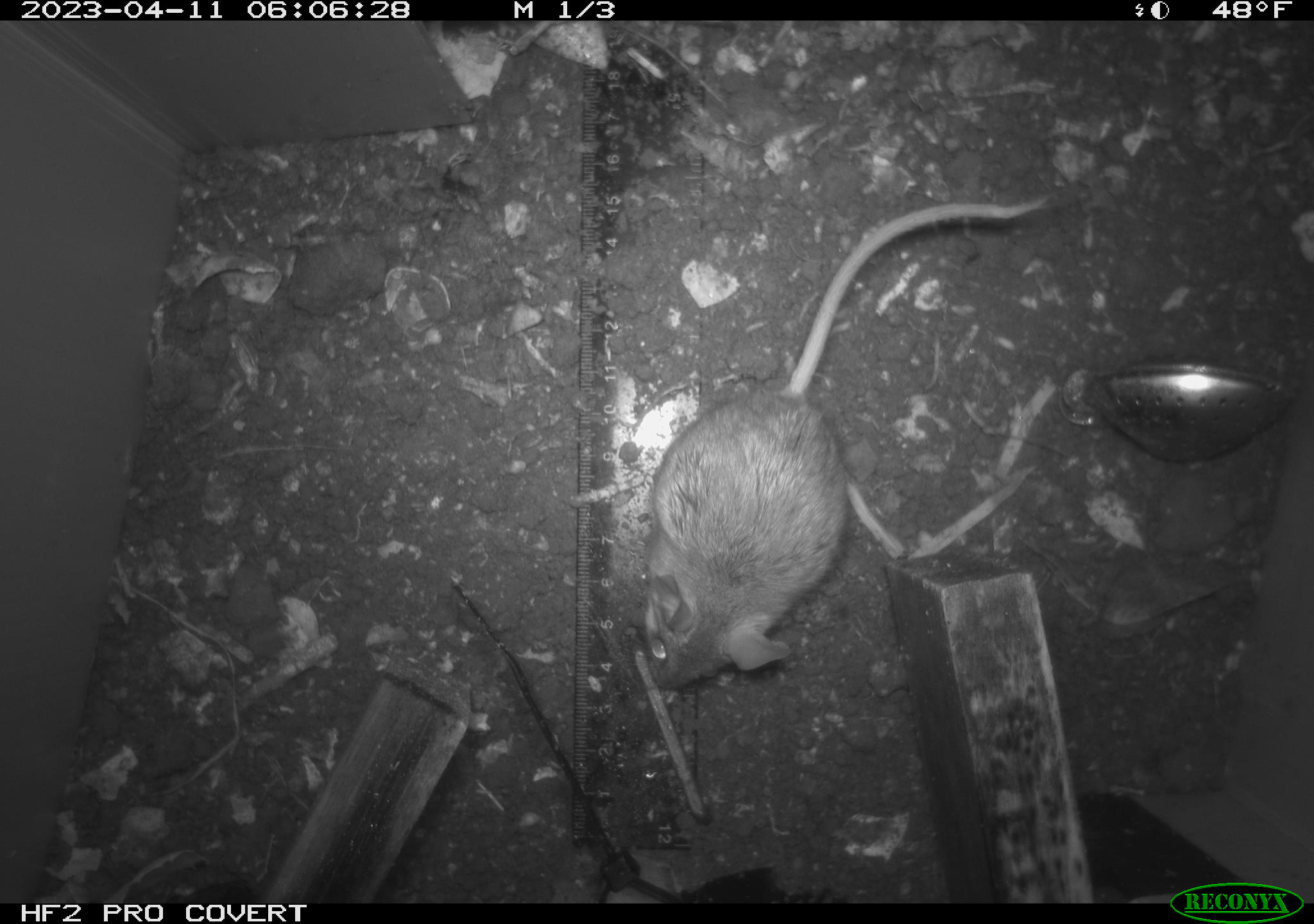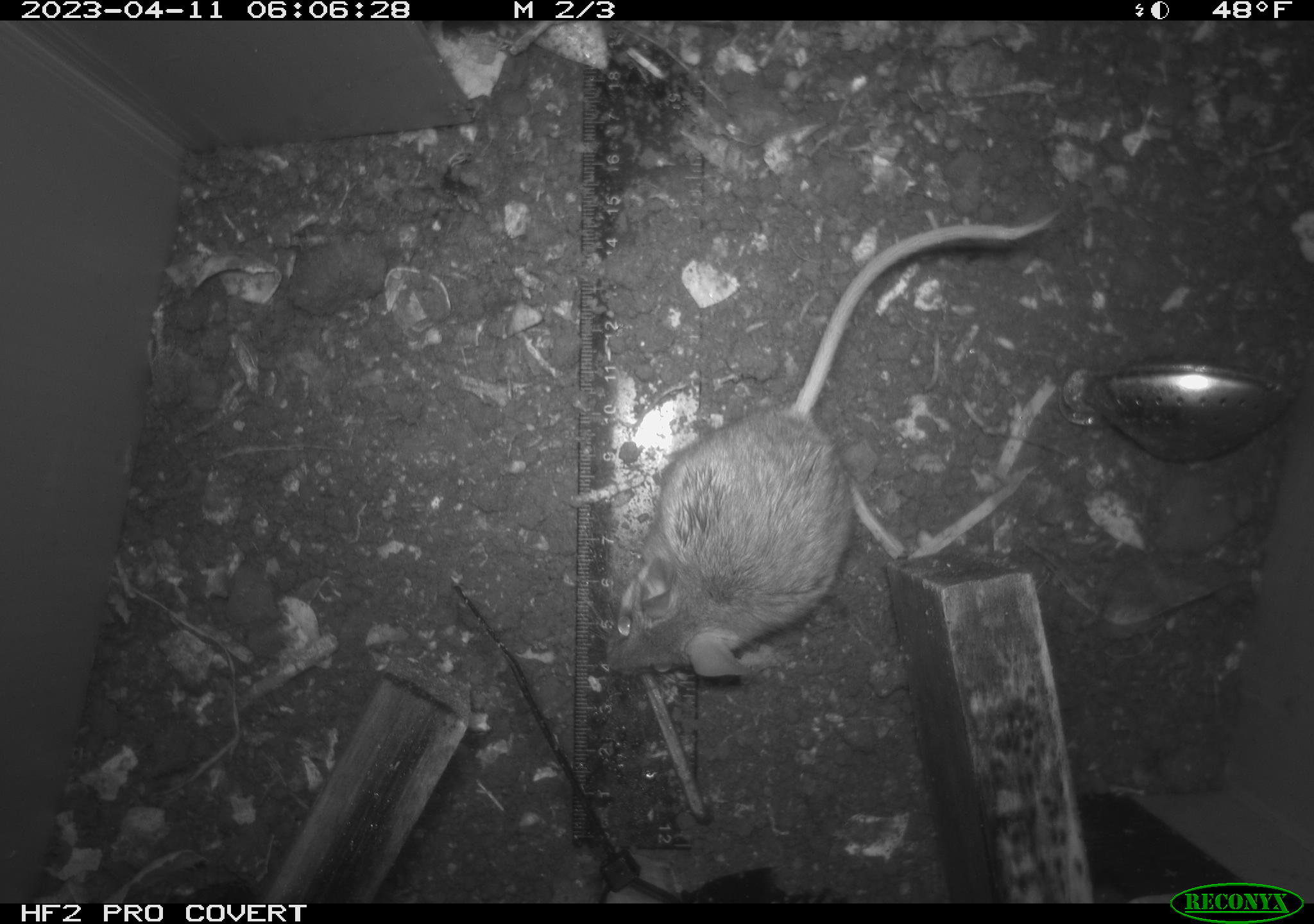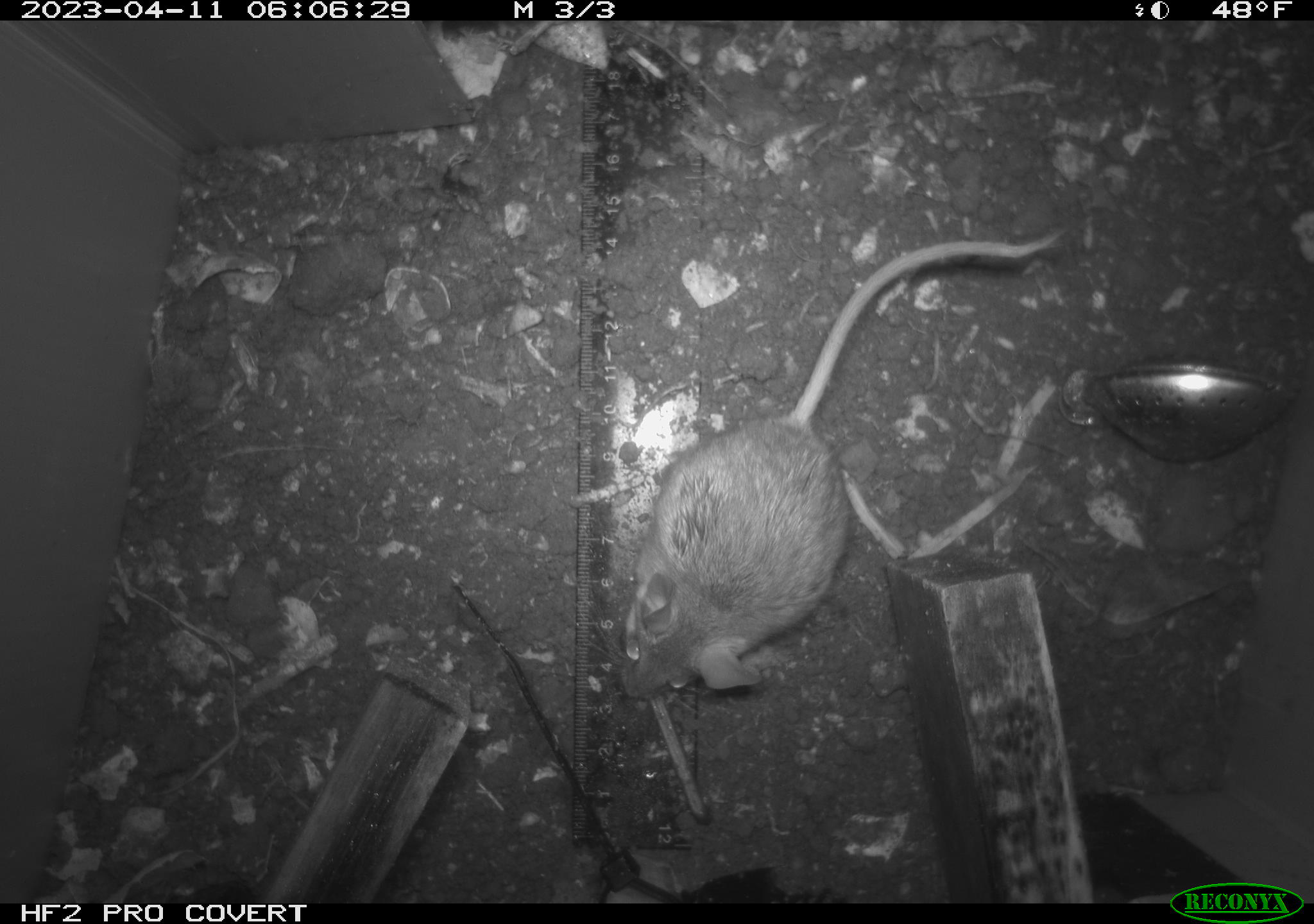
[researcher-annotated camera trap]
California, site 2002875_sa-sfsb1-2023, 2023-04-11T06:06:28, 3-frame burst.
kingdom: Animalia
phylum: Chordata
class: Mammalia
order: Rodentia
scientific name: Rodentia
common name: mouse species